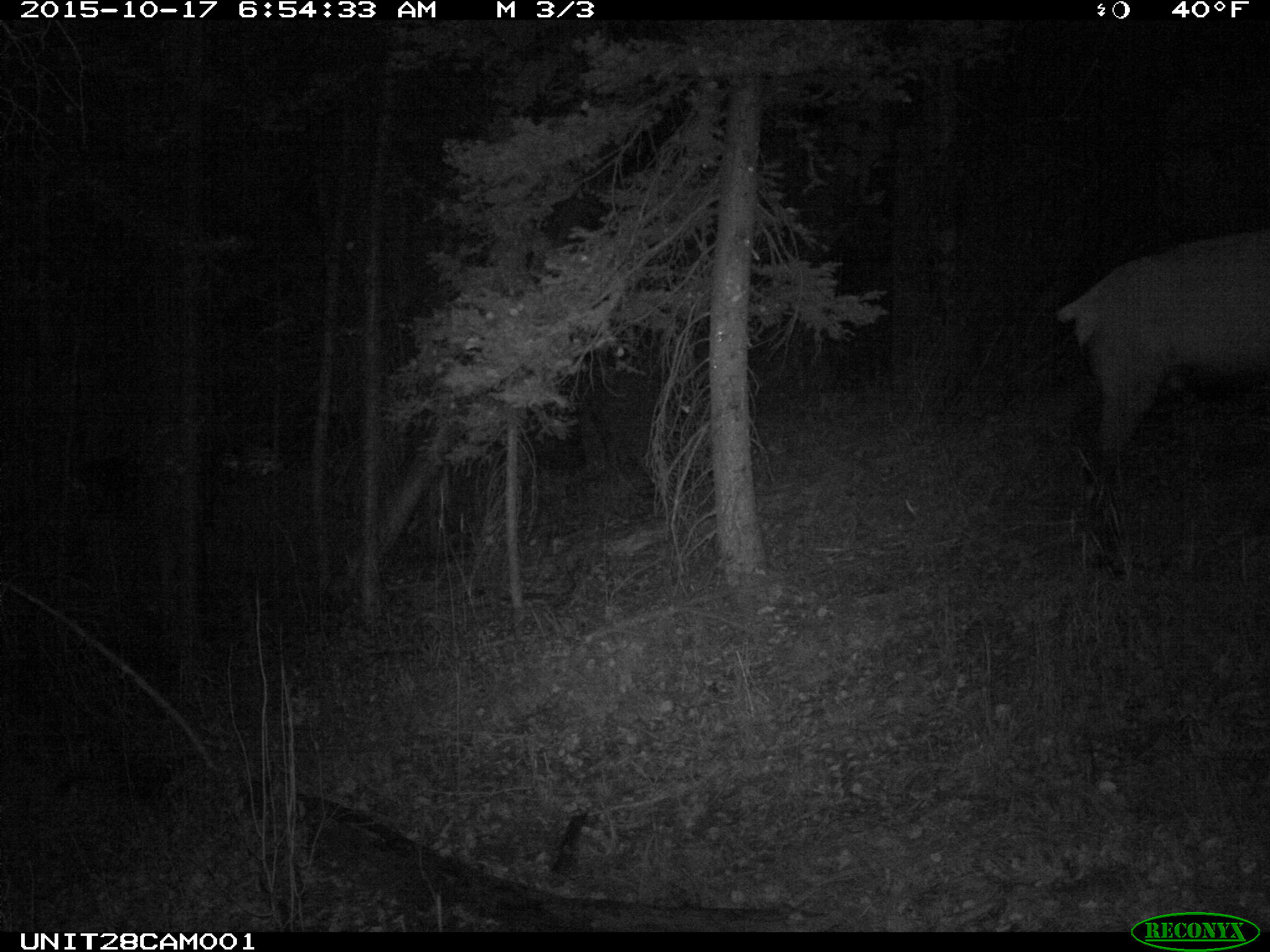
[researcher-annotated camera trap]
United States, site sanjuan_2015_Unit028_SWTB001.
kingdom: Animalia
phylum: Chordata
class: Mammalia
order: Artiodactyla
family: Cervidae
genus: Cervus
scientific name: Cervus elaphus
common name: red deer